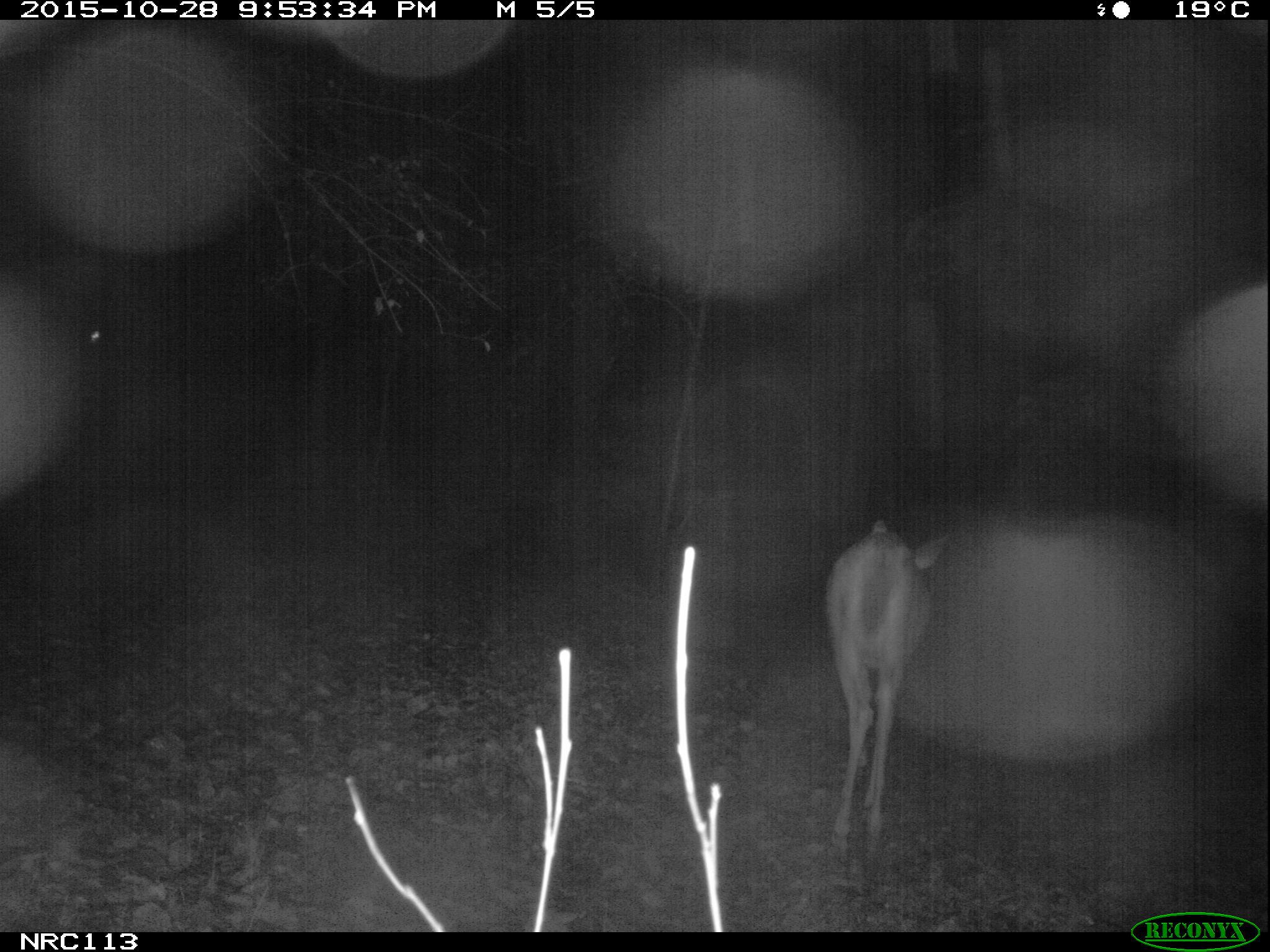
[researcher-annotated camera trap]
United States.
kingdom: Animalia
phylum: Chordata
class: Mammalia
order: Artiodactyla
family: Cervidae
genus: Odocoileus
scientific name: Odocoileus virginianus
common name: white-tailed deer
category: White Tailed Deer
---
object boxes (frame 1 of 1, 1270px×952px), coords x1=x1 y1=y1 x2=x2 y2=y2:
White Tailed Deer: x1=819 y1=508 x2=956 y2=874